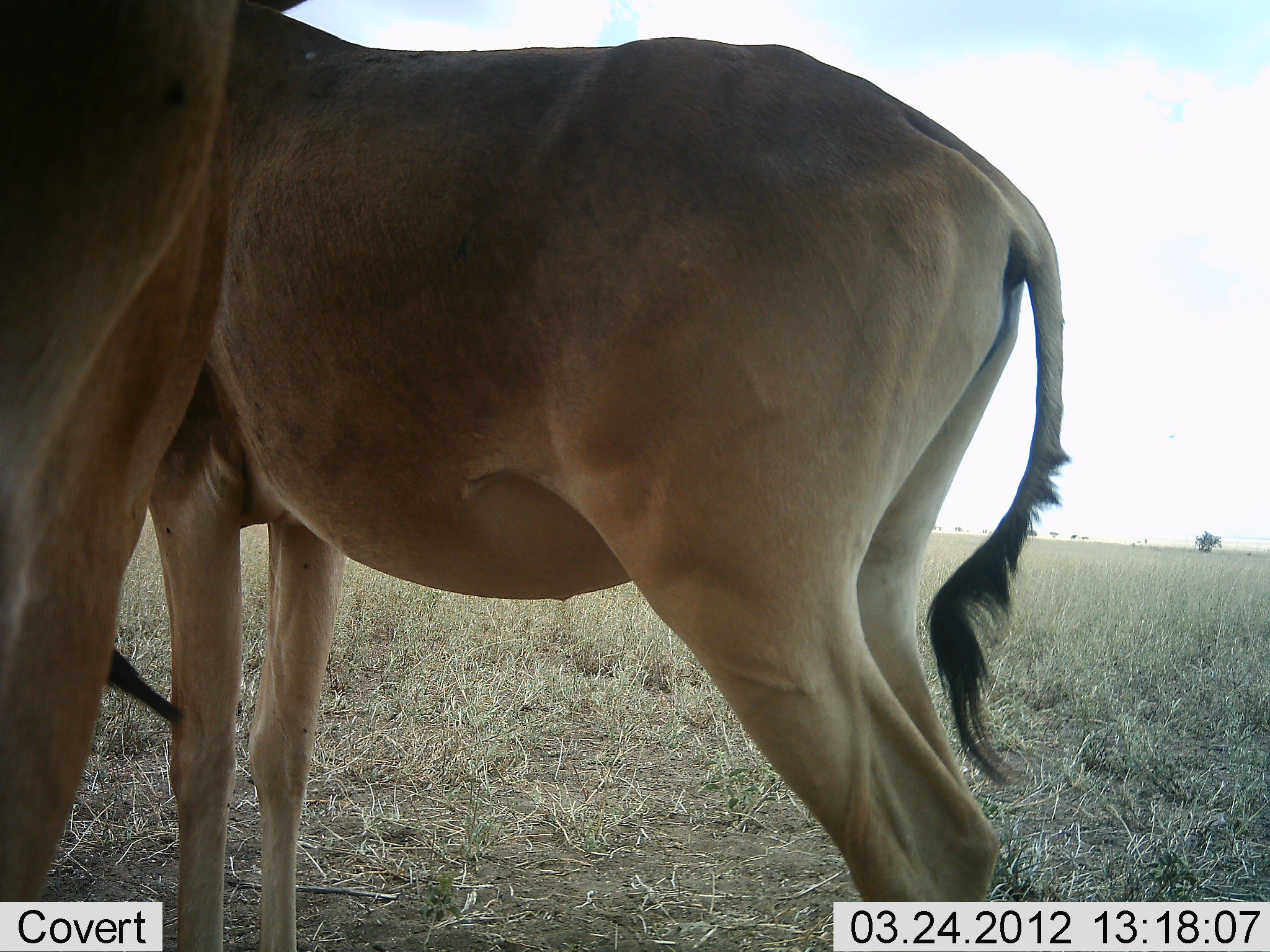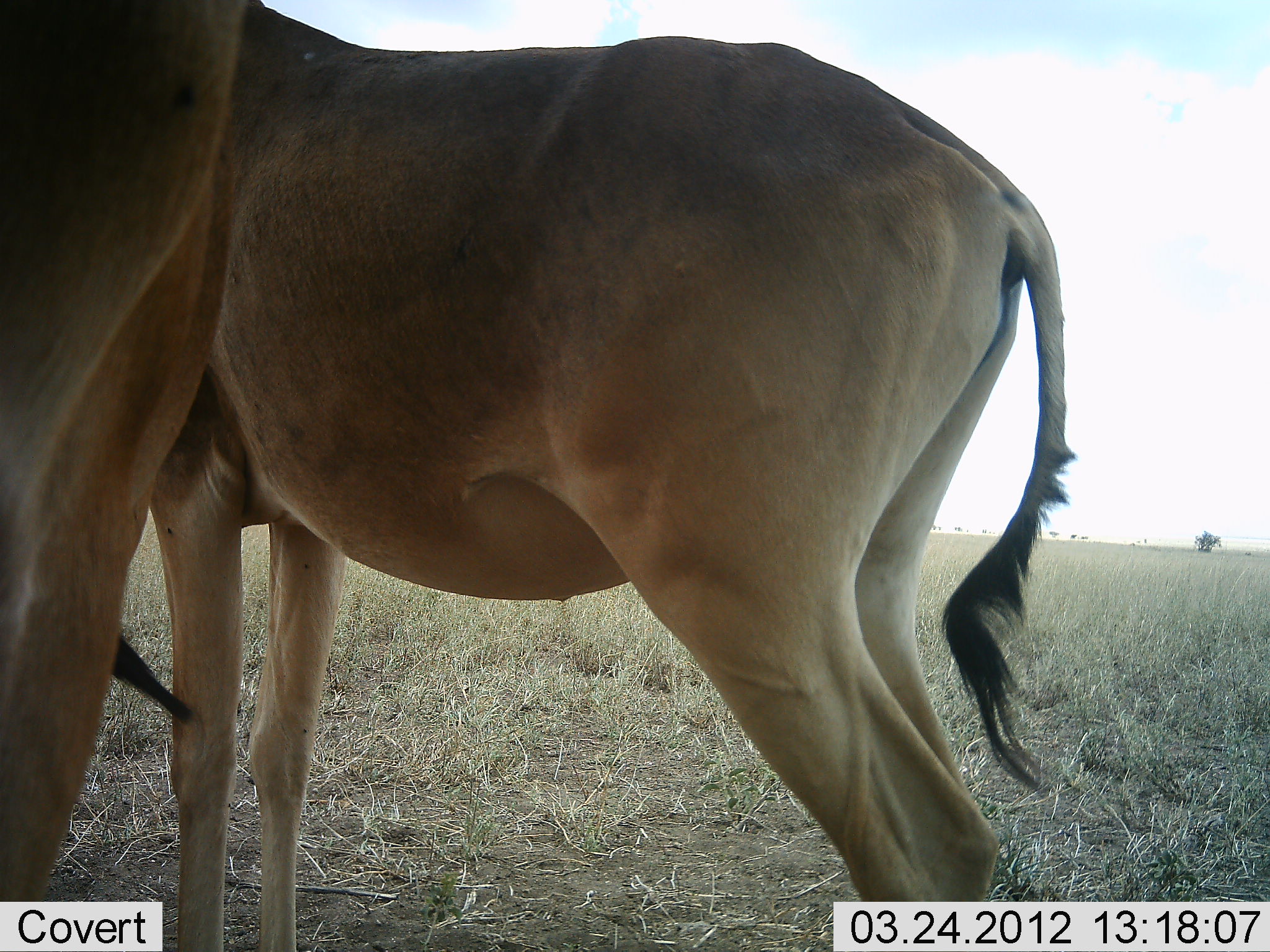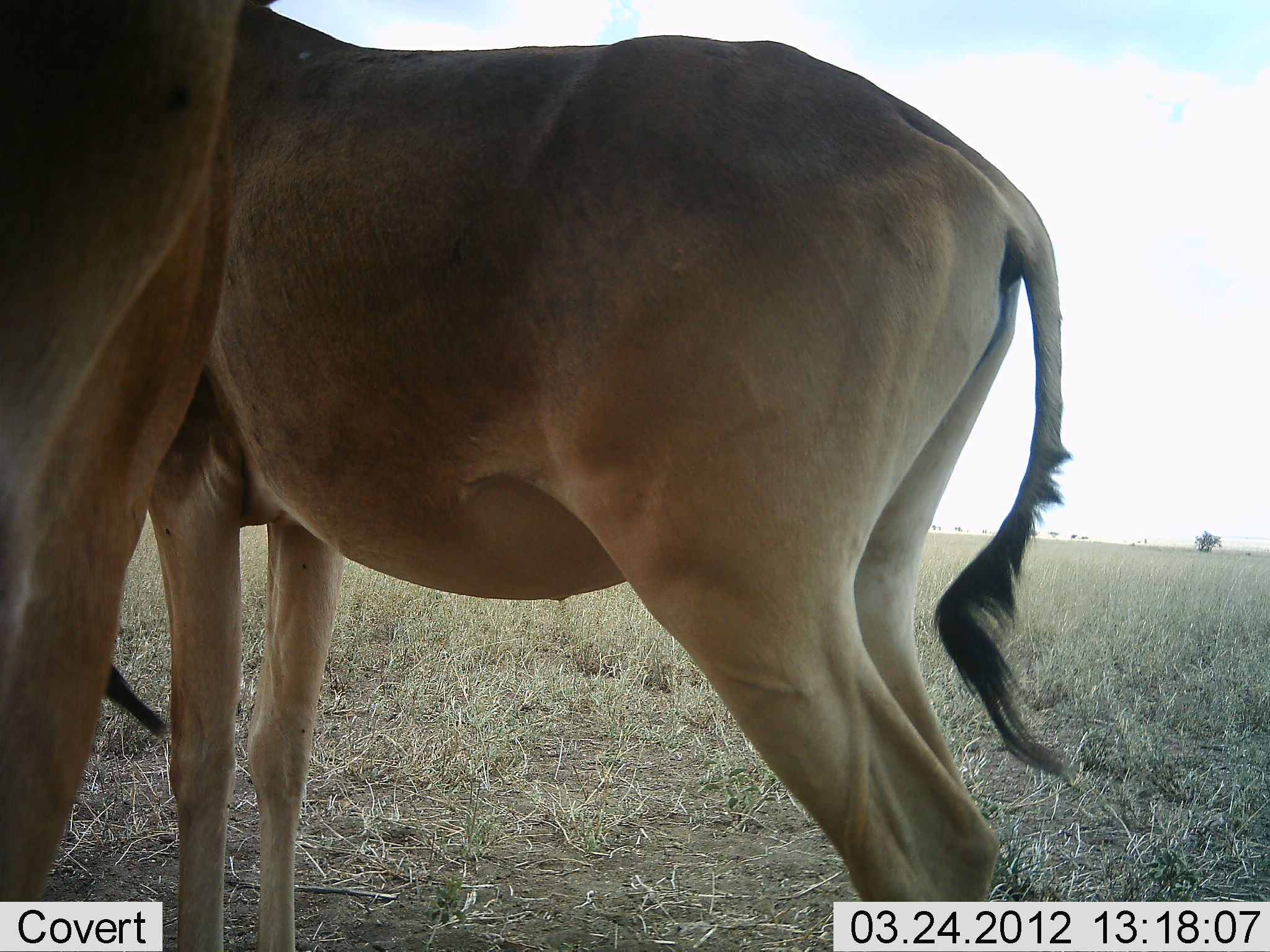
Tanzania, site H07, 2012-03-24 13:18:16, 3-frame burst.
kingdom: Animalia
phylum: Chordata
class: Mammalia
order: Artiodactyla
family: Bovidae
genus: Alcelaphus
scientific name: Alcelaphus buselaphus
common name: hartebeest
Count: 2.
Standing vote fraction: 100%.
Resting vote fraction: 0%.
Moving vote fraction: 0%.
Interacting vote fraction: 0%.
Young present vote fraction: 0%.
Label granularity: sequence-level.